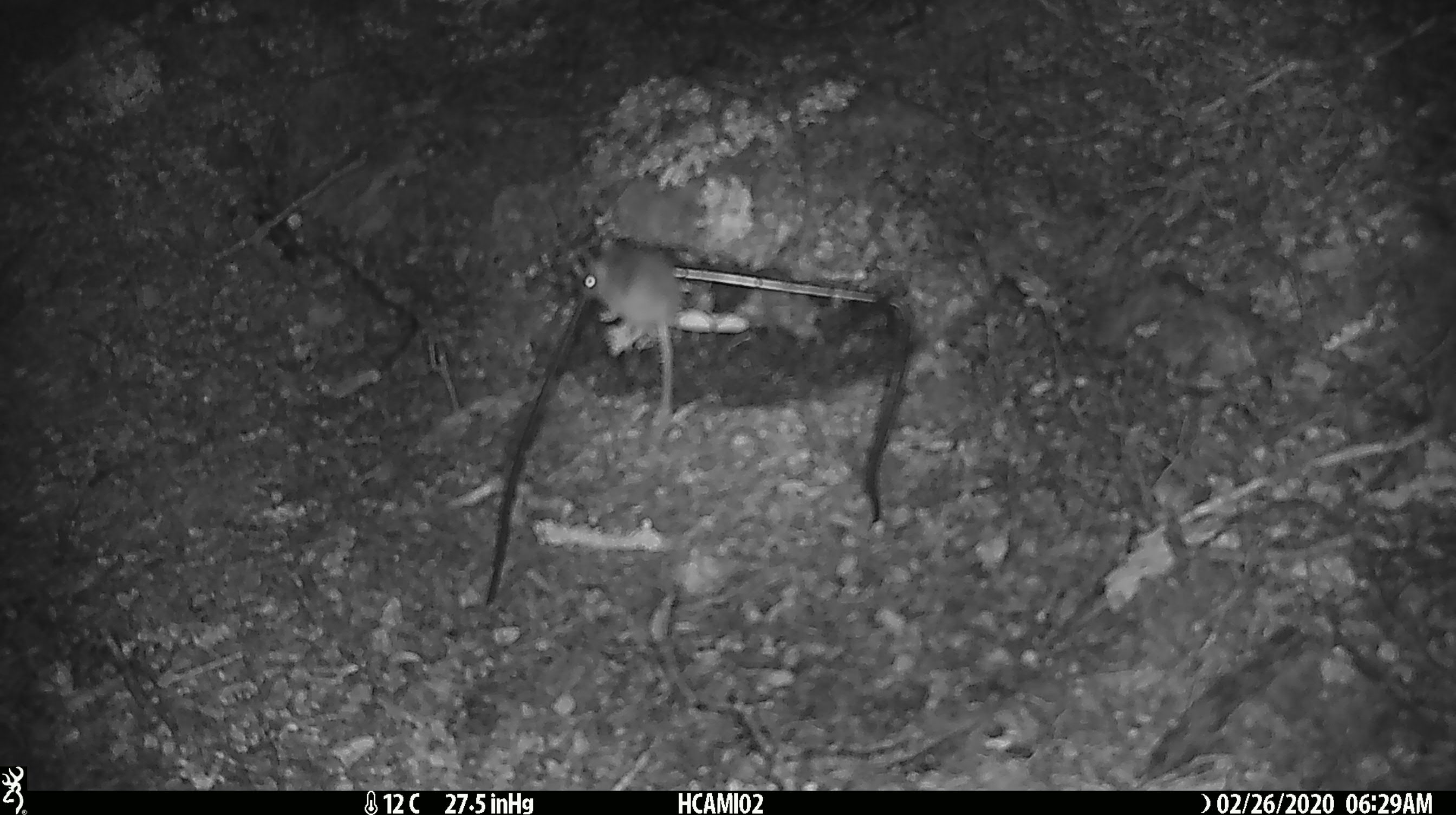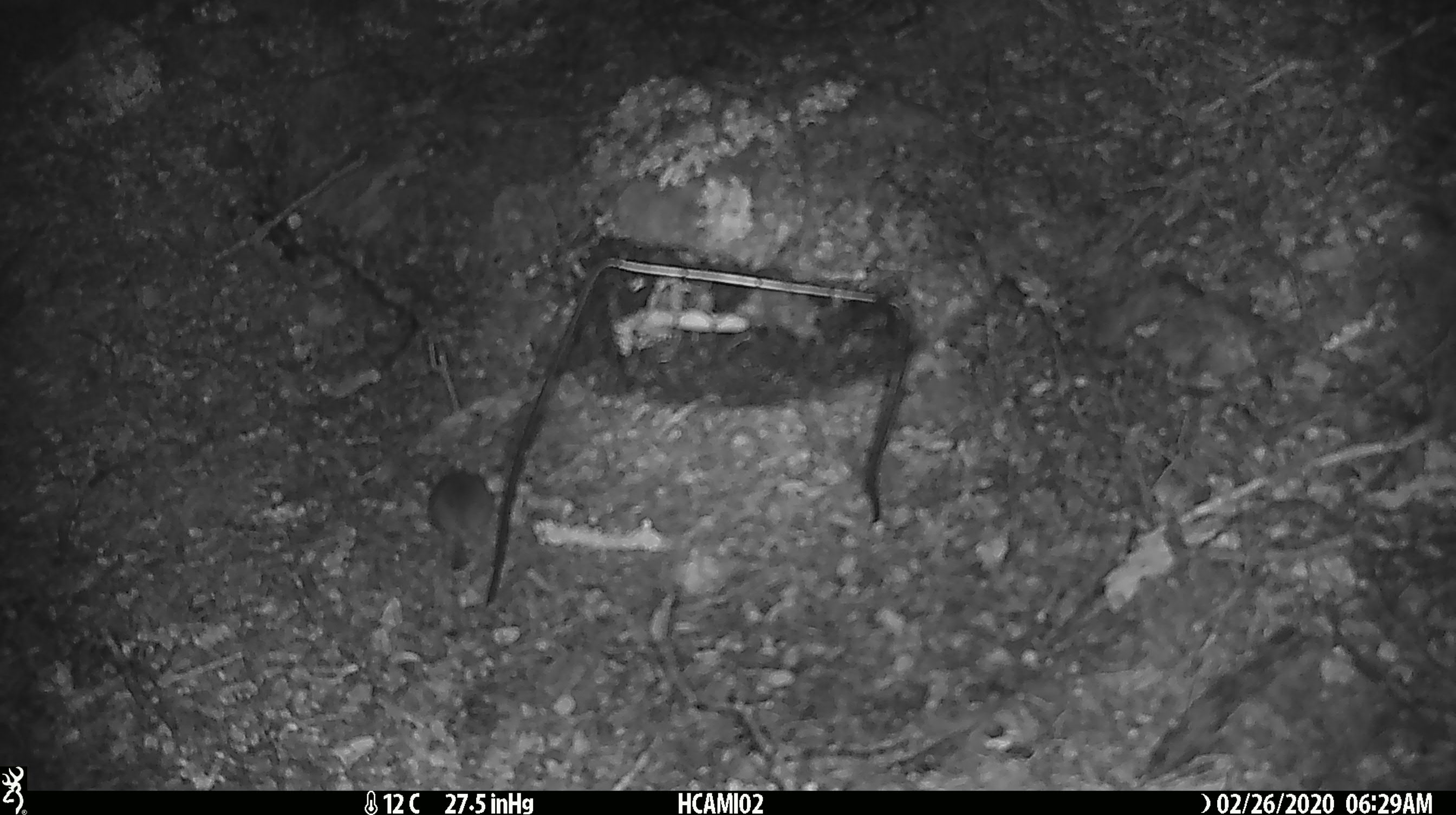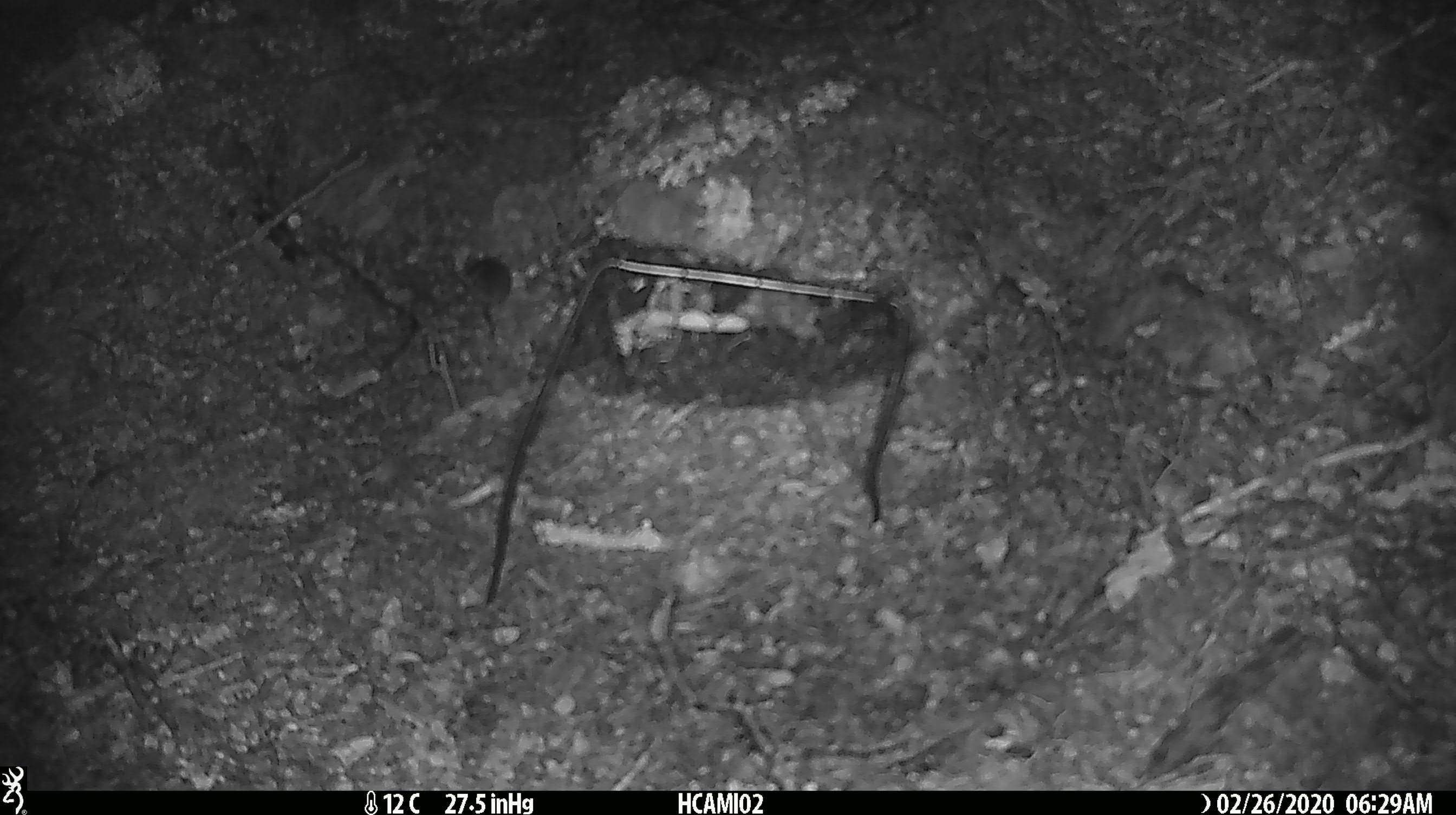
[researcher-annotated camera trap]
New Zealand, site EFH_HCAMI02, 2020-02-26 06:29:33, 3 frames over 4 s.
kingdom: Animalia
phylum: Chordata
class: Mammalia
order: Rodentia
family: Muridae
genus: Mus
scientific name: Mus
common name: mouse